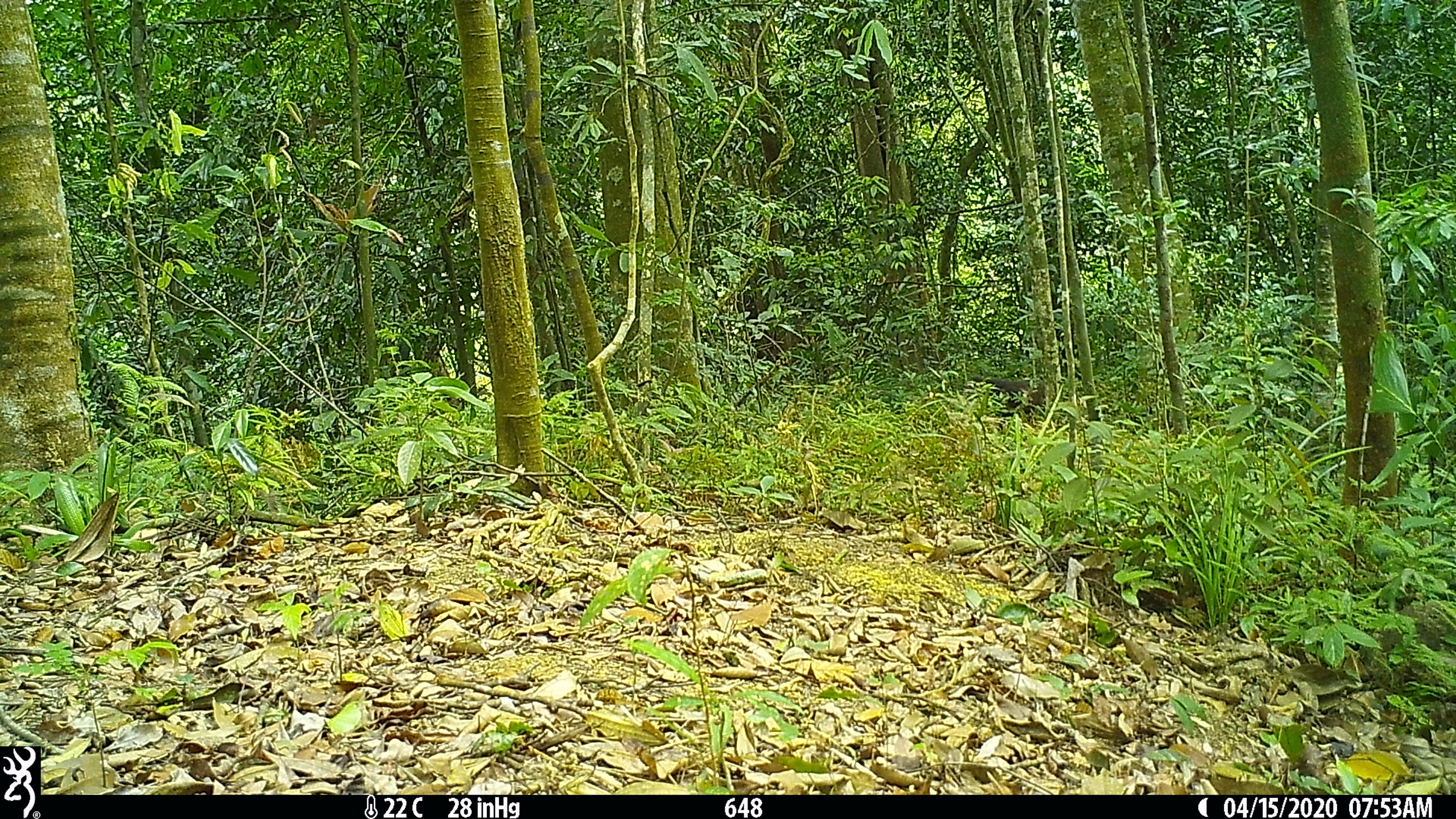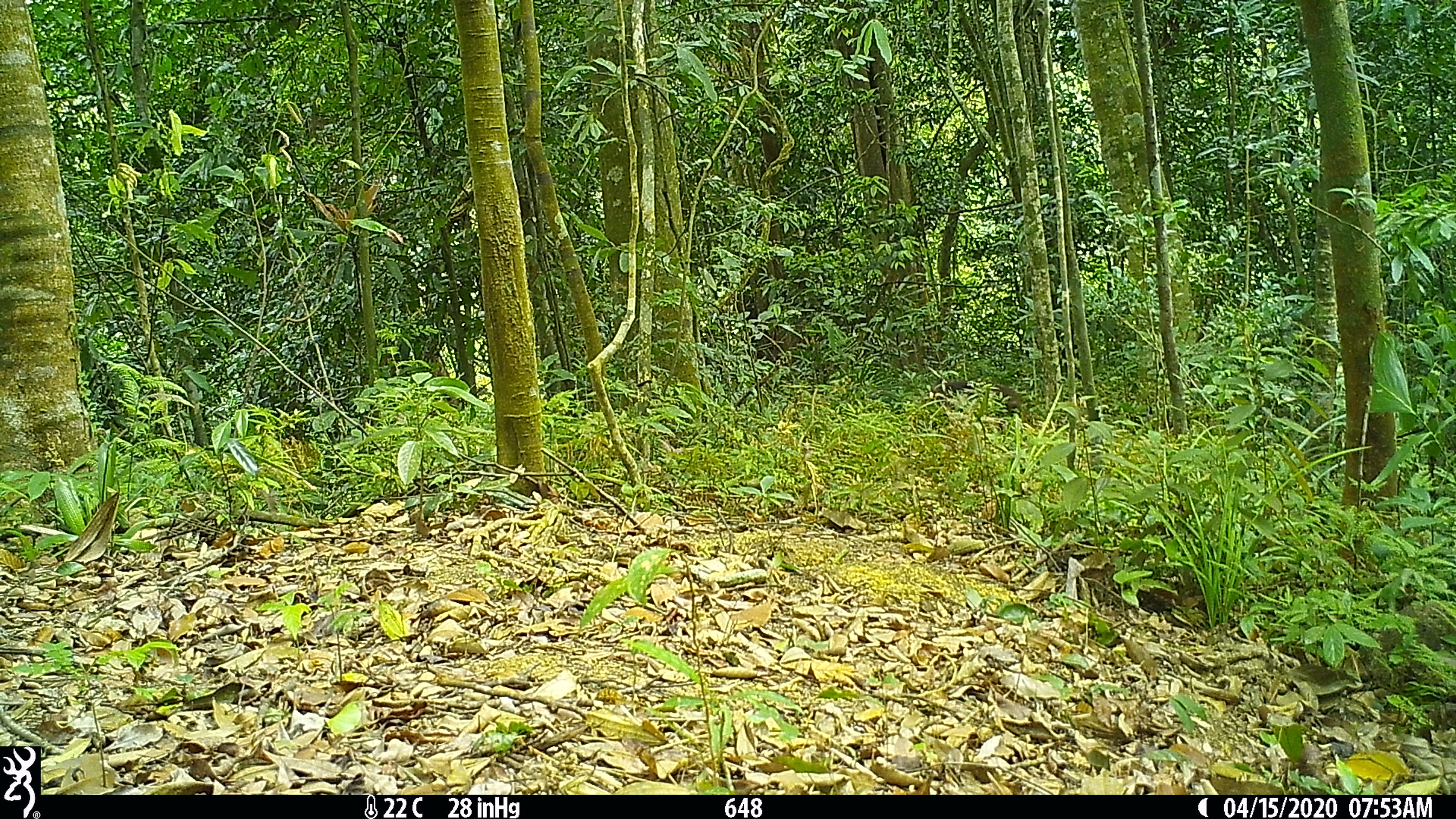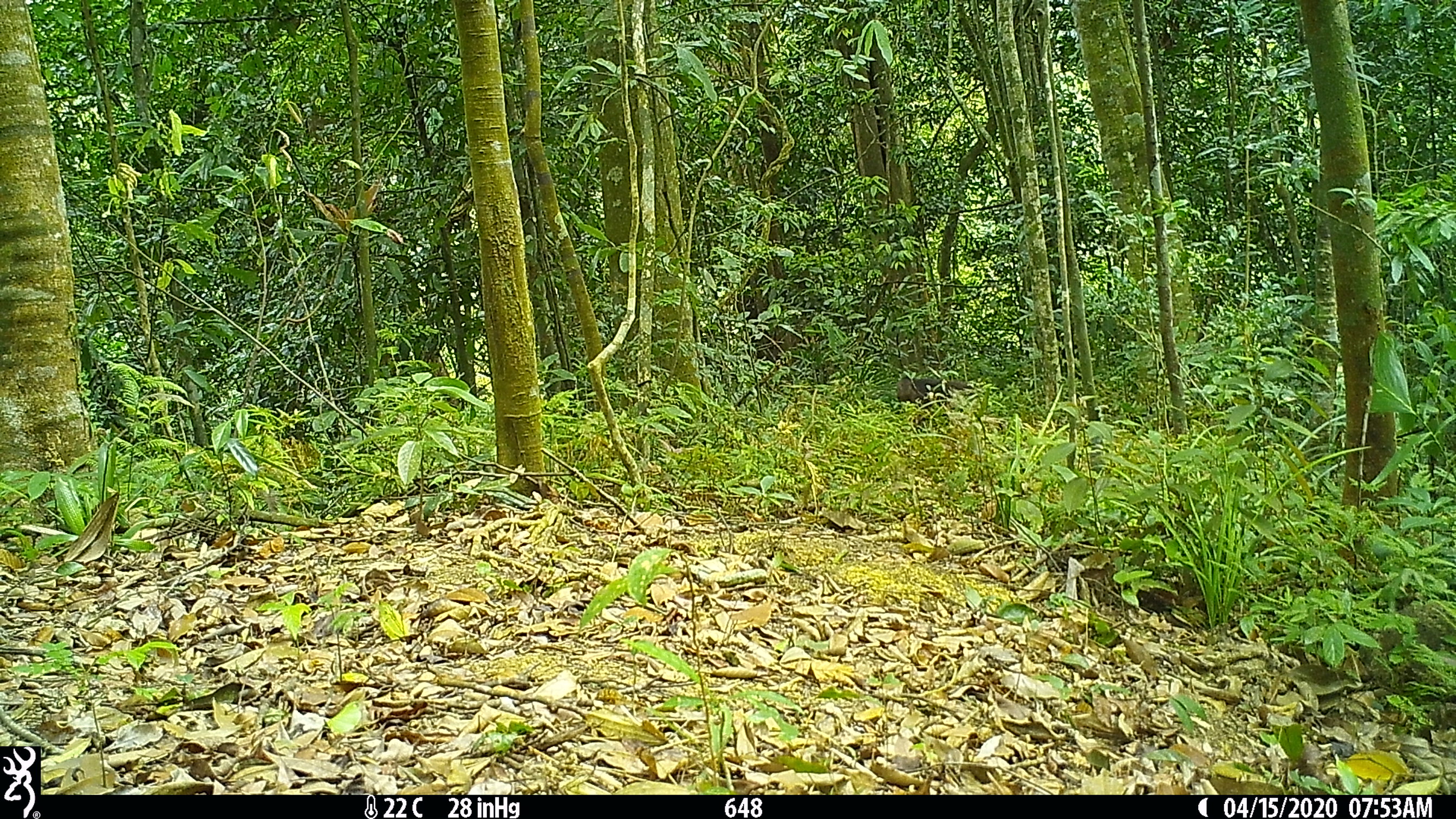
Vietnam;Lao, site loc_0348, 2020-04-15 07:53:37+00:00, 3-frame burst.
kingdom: Animalia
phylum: Chordata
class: Mammalia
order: Primates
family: Cercopithecidae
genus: Macaca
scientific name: Macaca arctoides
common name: stump-tailed macaque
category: stump tailed macaque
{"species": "stump tailed macaque (stump-tailed macaque) (Macaca arctoides)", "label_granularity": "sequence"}